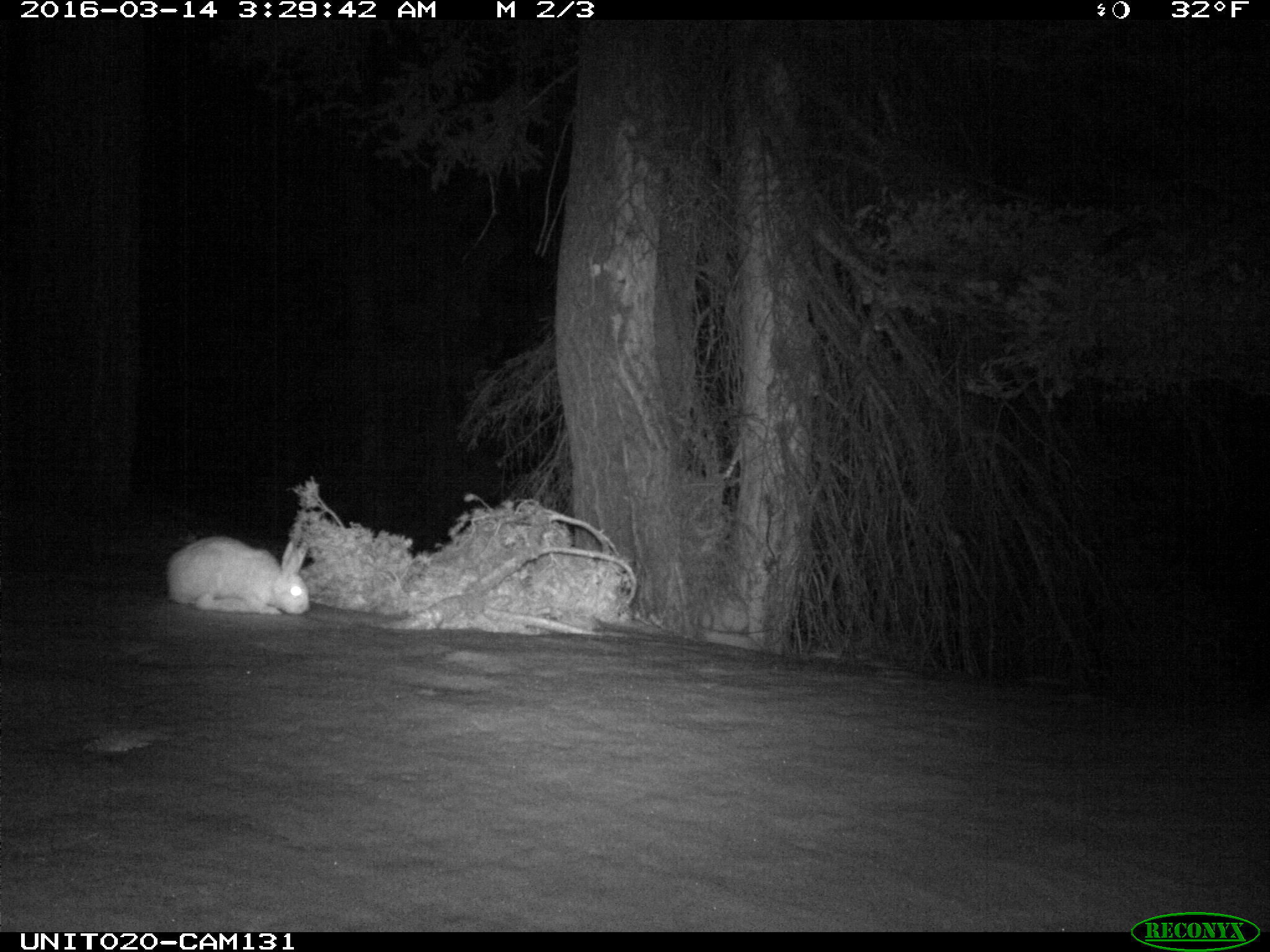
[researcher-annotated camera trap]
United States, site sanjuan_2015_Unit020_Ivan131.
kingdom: Animalia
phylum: Chordata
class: Mammalia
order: Lagomorpha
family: Leporidae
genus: Lepus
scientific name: Lepus americanus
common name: snowshoe hare